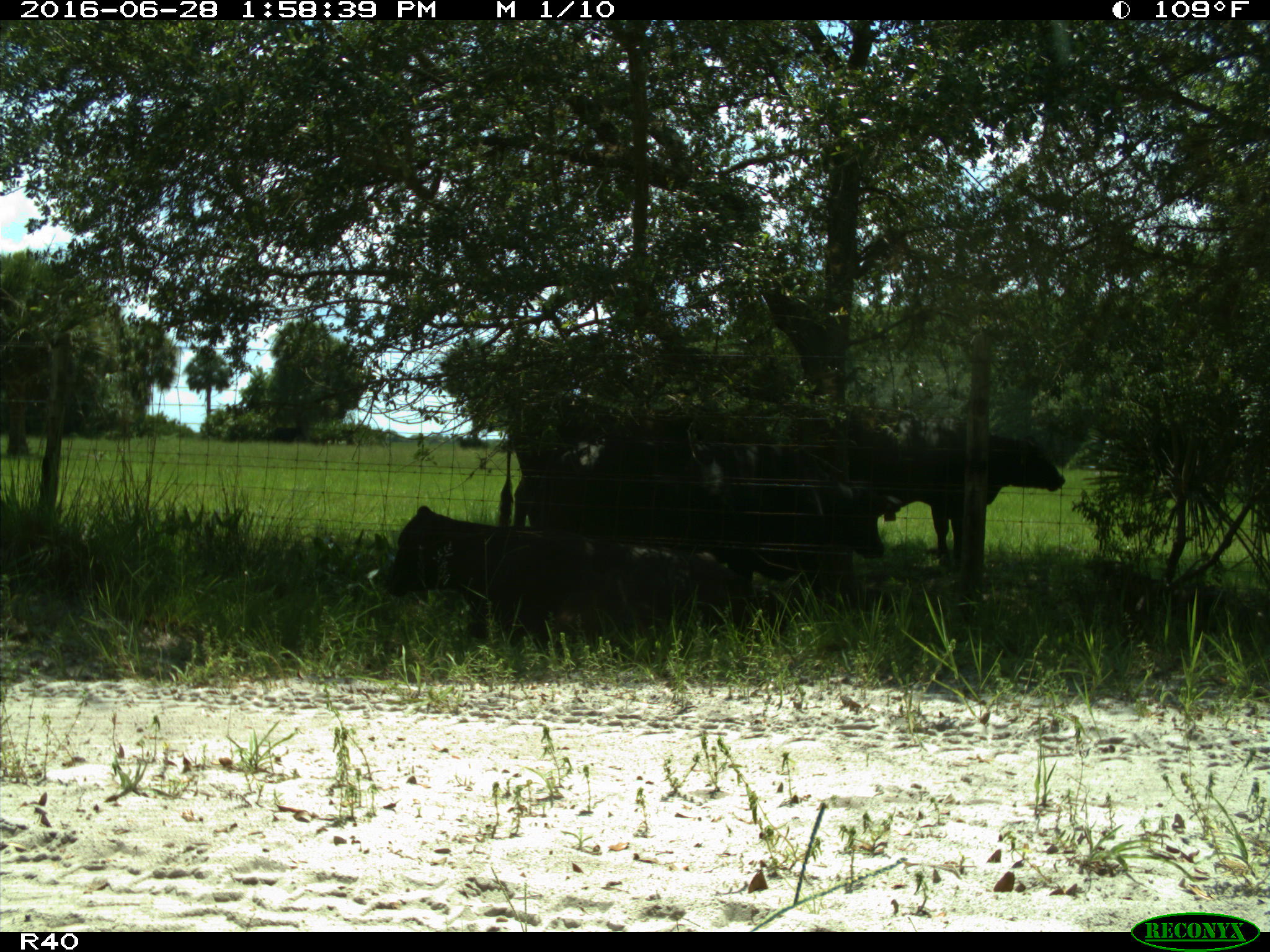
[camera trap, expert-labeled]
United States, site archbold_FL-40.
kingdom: Animalia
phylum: Chordata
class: Mammalia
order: Artiodactyla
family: Bovidae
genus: Bos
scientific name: Bos taurus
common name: domestic cow